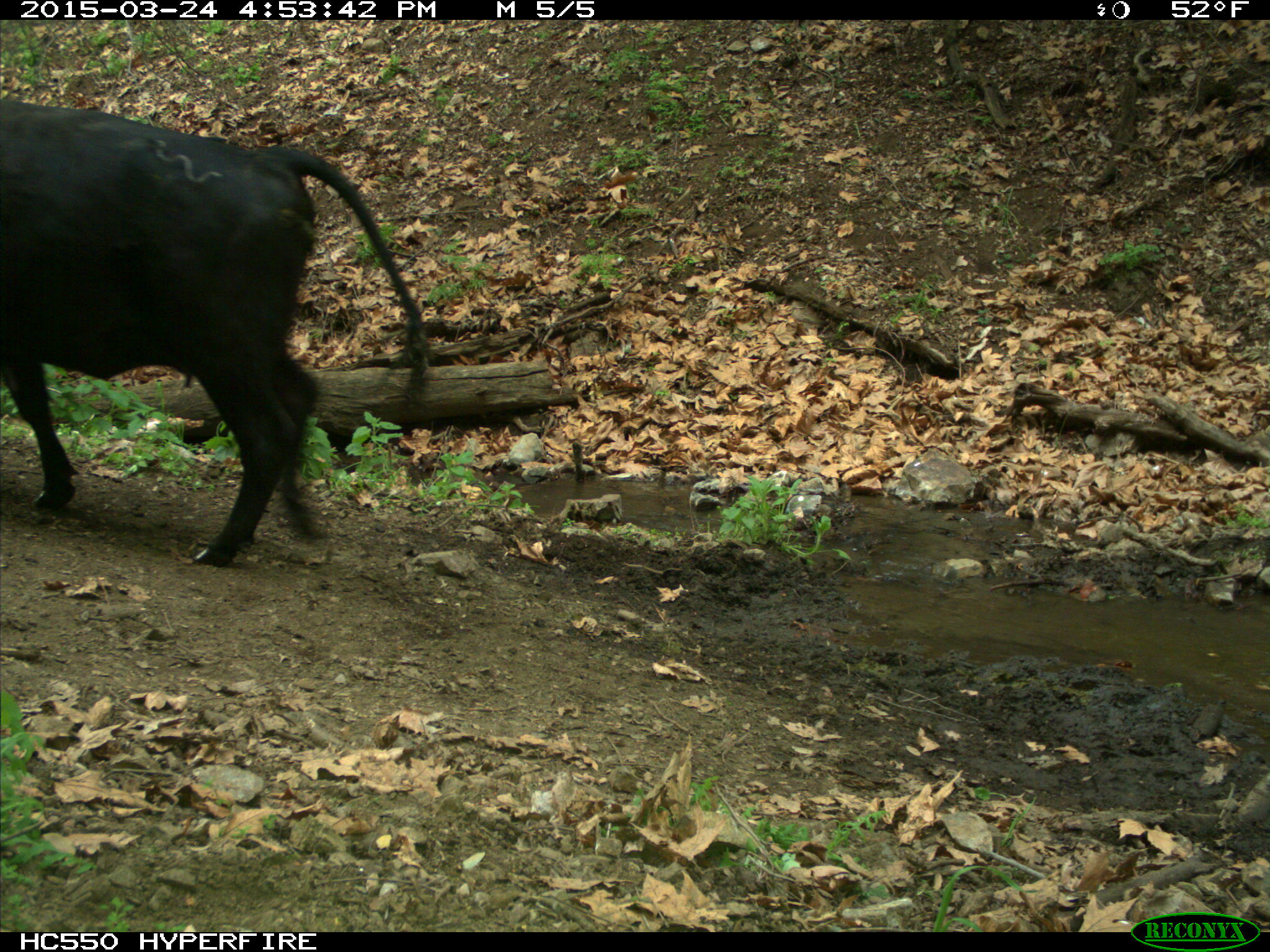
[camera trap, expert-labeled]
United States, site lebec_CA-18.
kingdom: Animalia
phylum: Chordata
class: Mammalia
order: Artiodactyla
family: Bovidae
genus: Bos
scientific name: Bos taurus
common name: domestic cow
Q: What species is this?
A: Bos taurus (domestic cow).